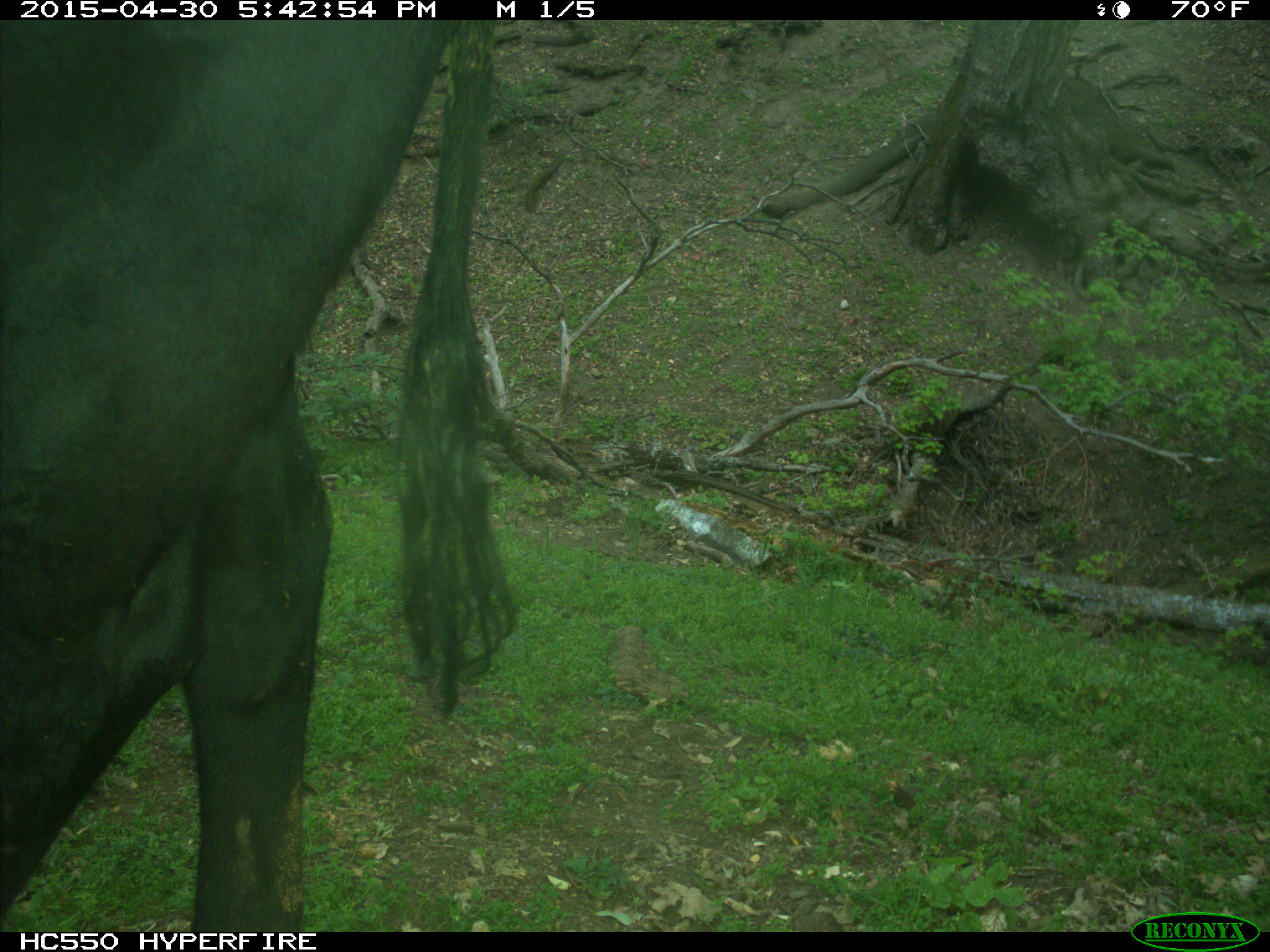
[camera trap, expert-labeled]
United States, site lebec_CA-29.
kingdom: Animalia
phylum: Chordata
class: Mammalia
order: Artiodactyla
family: Bovidae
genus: Bos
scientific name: Bos taurus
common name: domestic cow